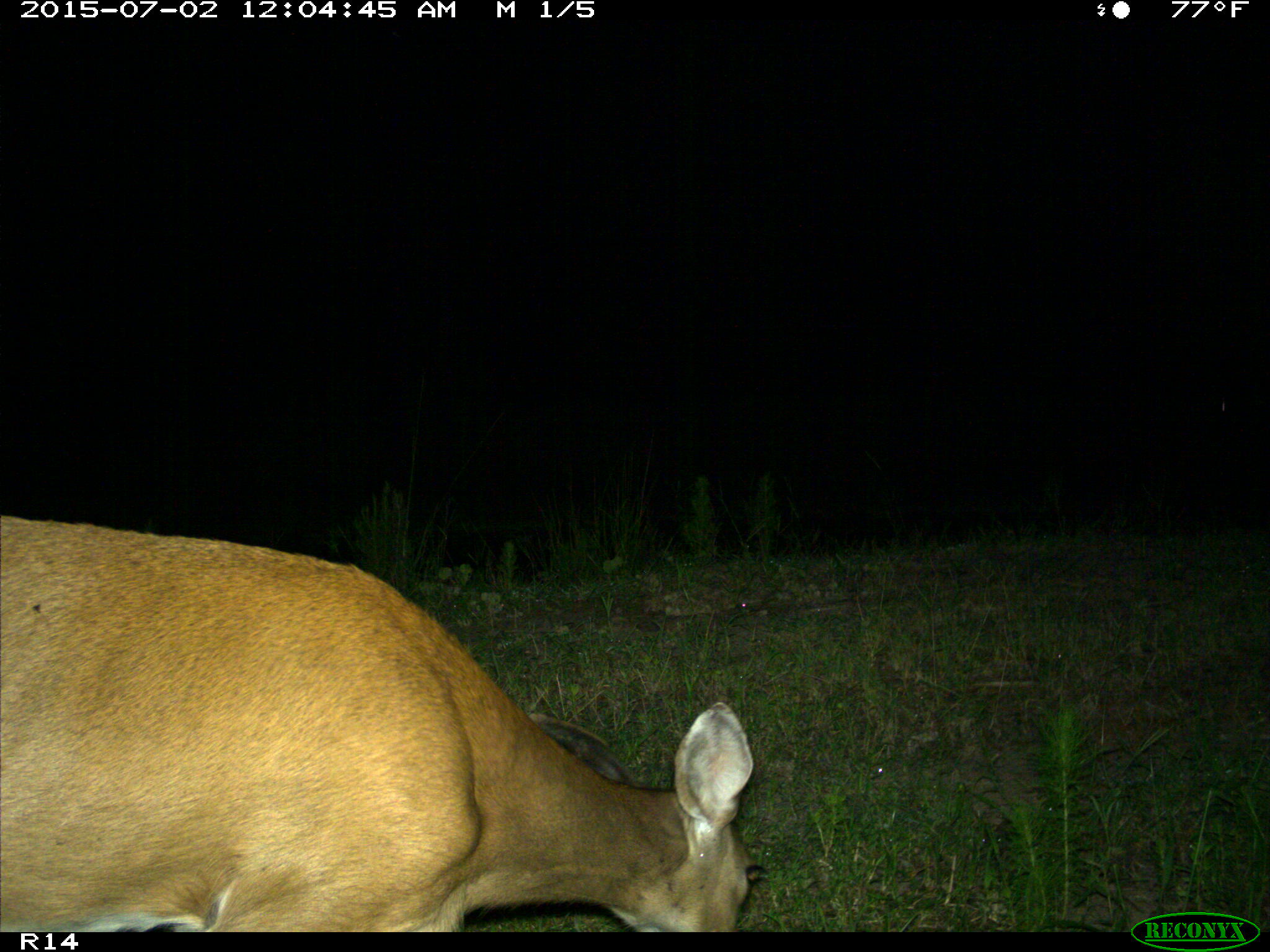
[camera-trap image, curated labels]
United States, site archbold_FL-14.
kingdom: Animalia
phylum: Chordata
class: Mammalia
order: Artiodactyla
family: Cervidae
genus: Odocoileus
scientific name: Odocoileus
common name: deer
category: unidentified deer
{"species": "unidentified deer (deer) (Odocoileus)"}